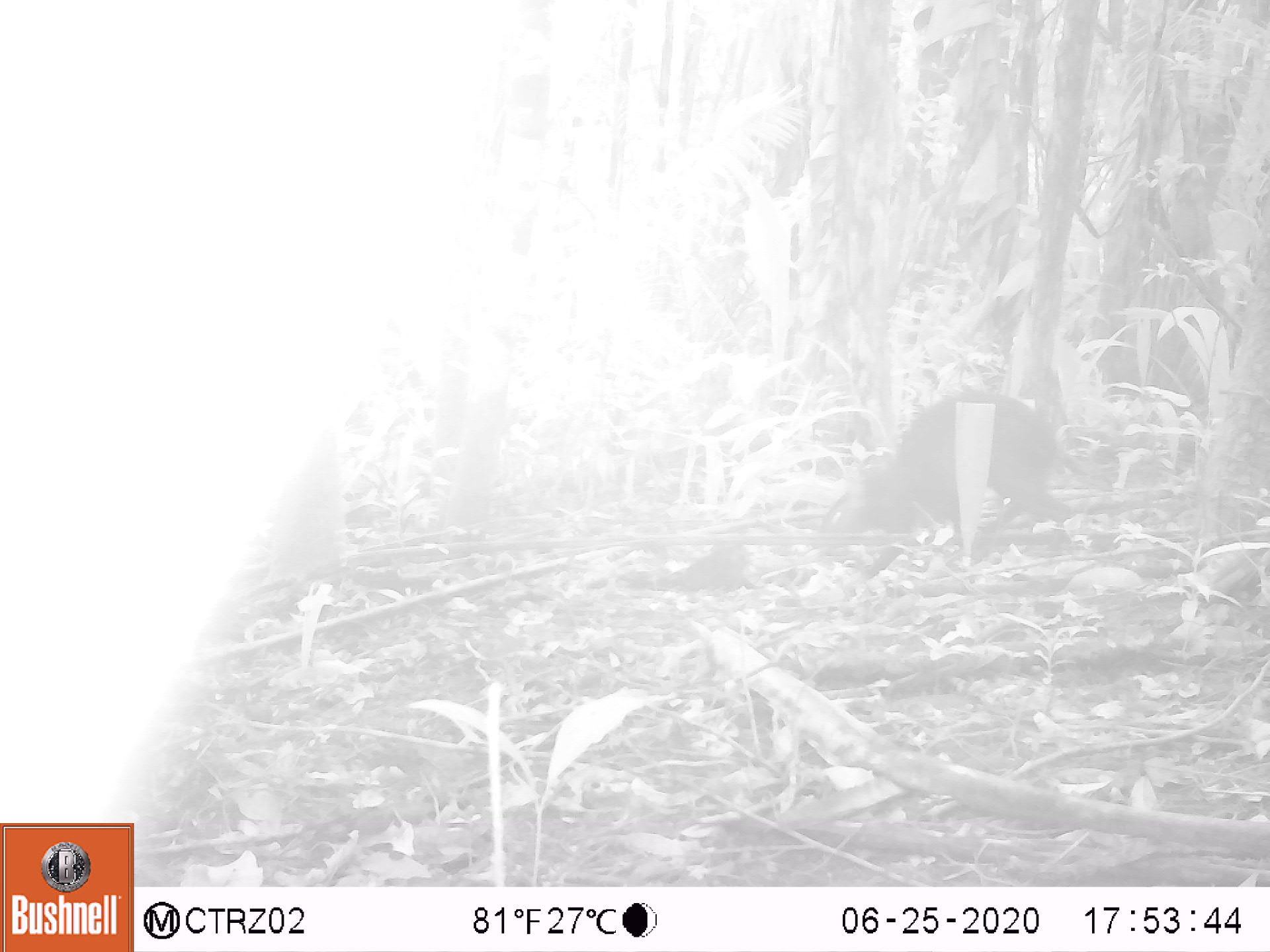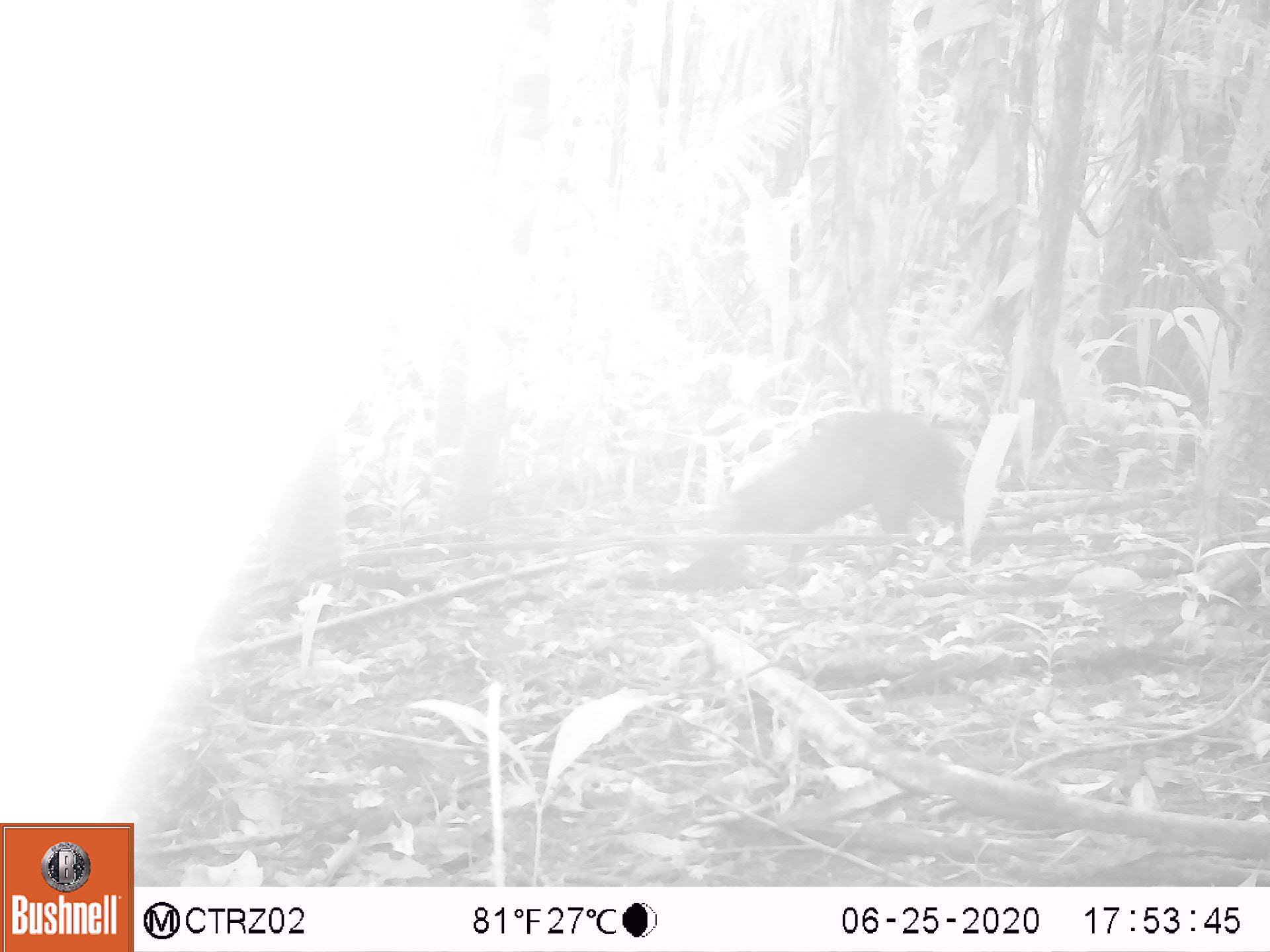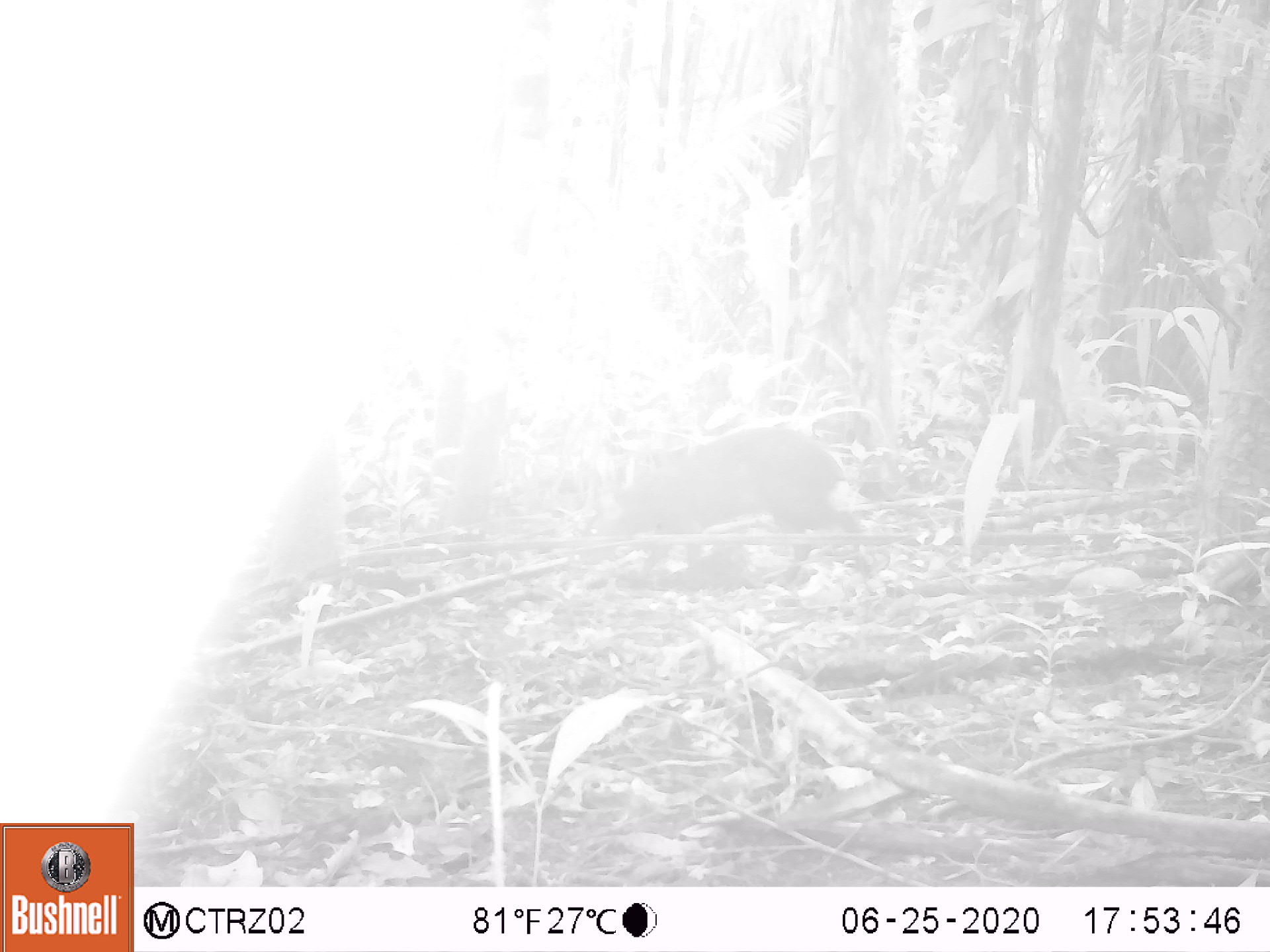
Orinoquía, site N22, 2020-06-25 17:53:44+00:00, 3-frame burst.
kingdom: Animalia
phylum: Chordata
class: Mammalia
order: Rodentia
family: Dasyproctidae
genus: Dasyprocta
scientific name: Dasyprocta fuliginosa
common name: black agouti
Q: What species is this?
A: Black agouti (Dasyprocta fuliginosa).